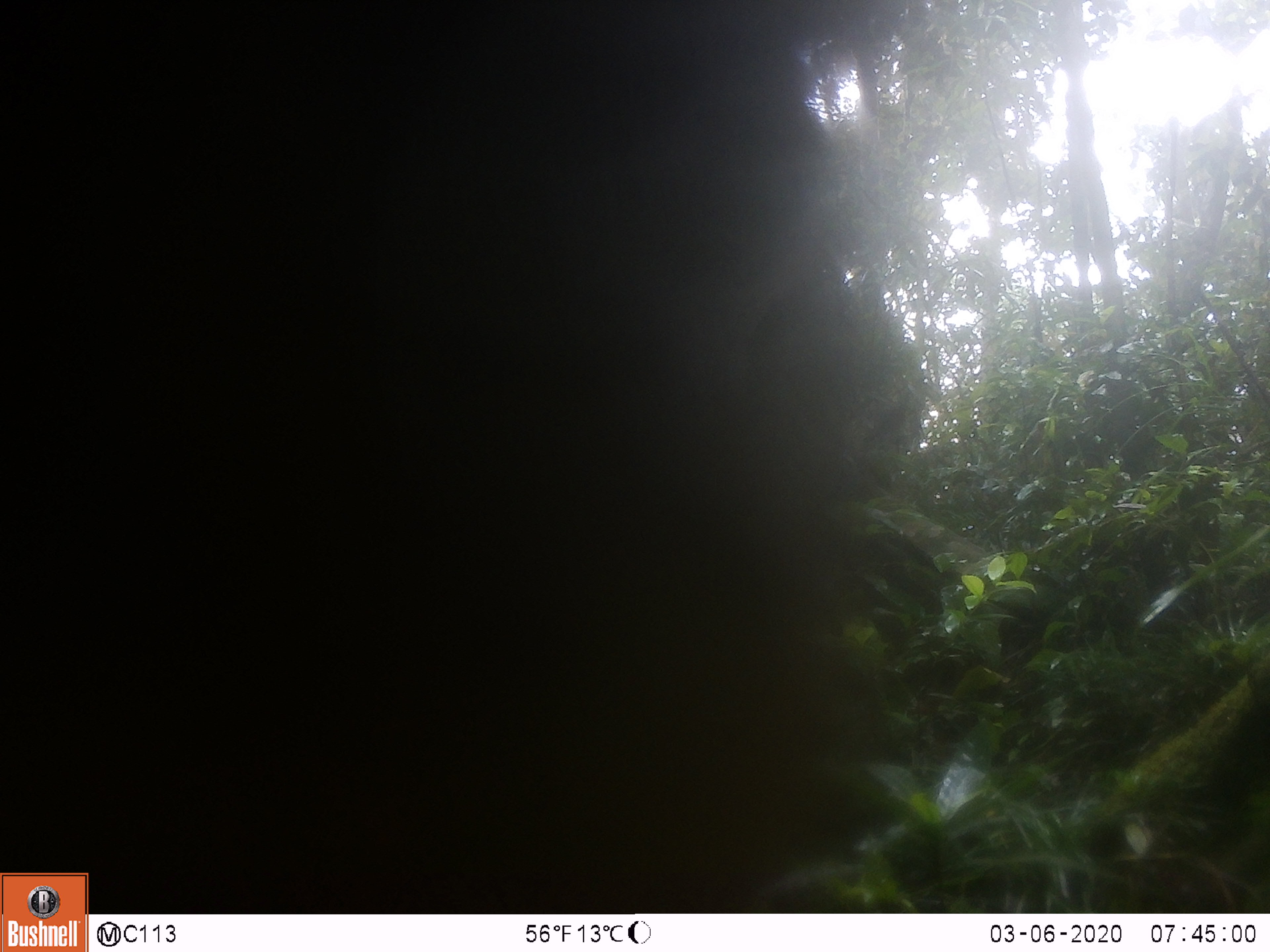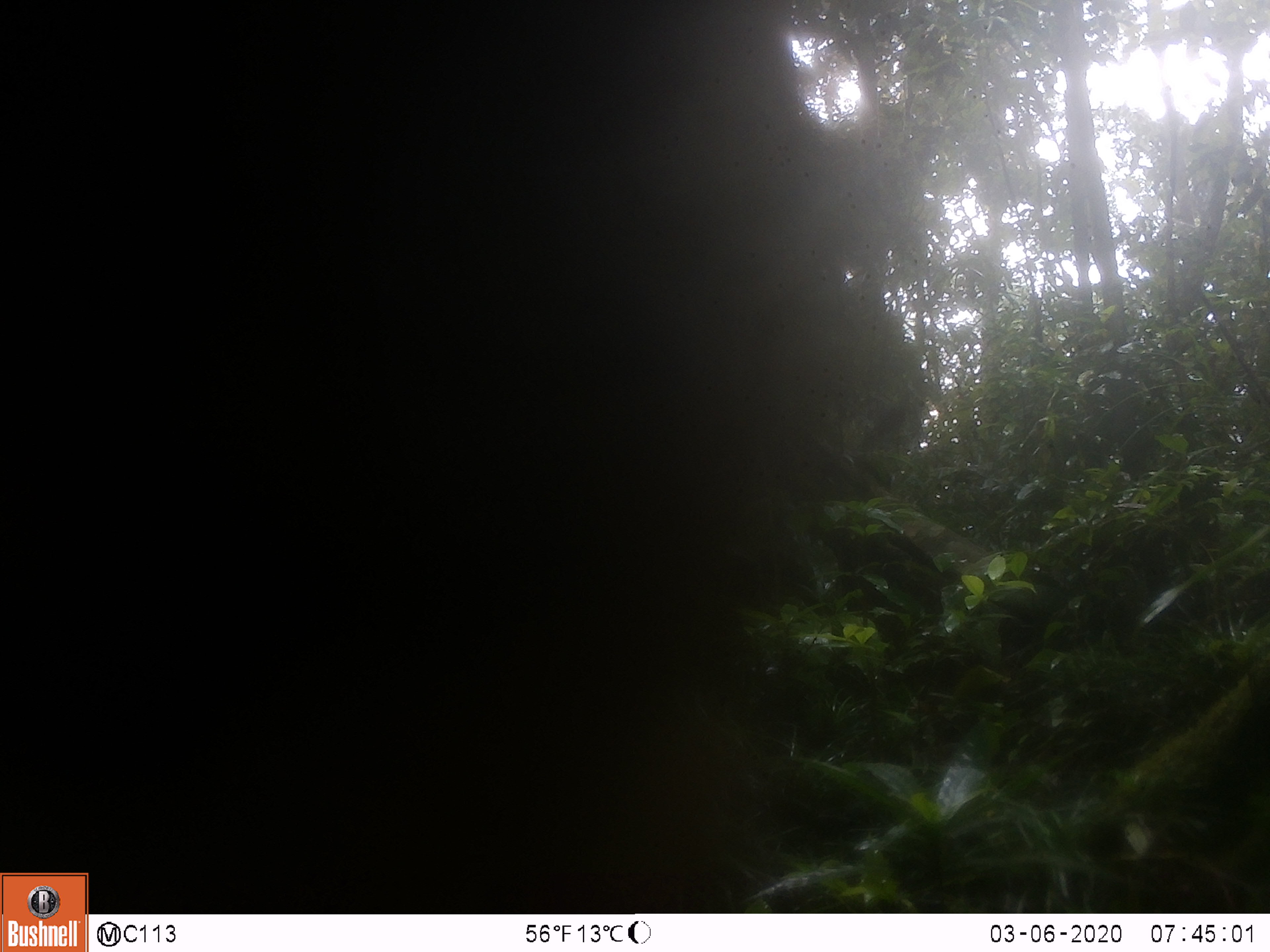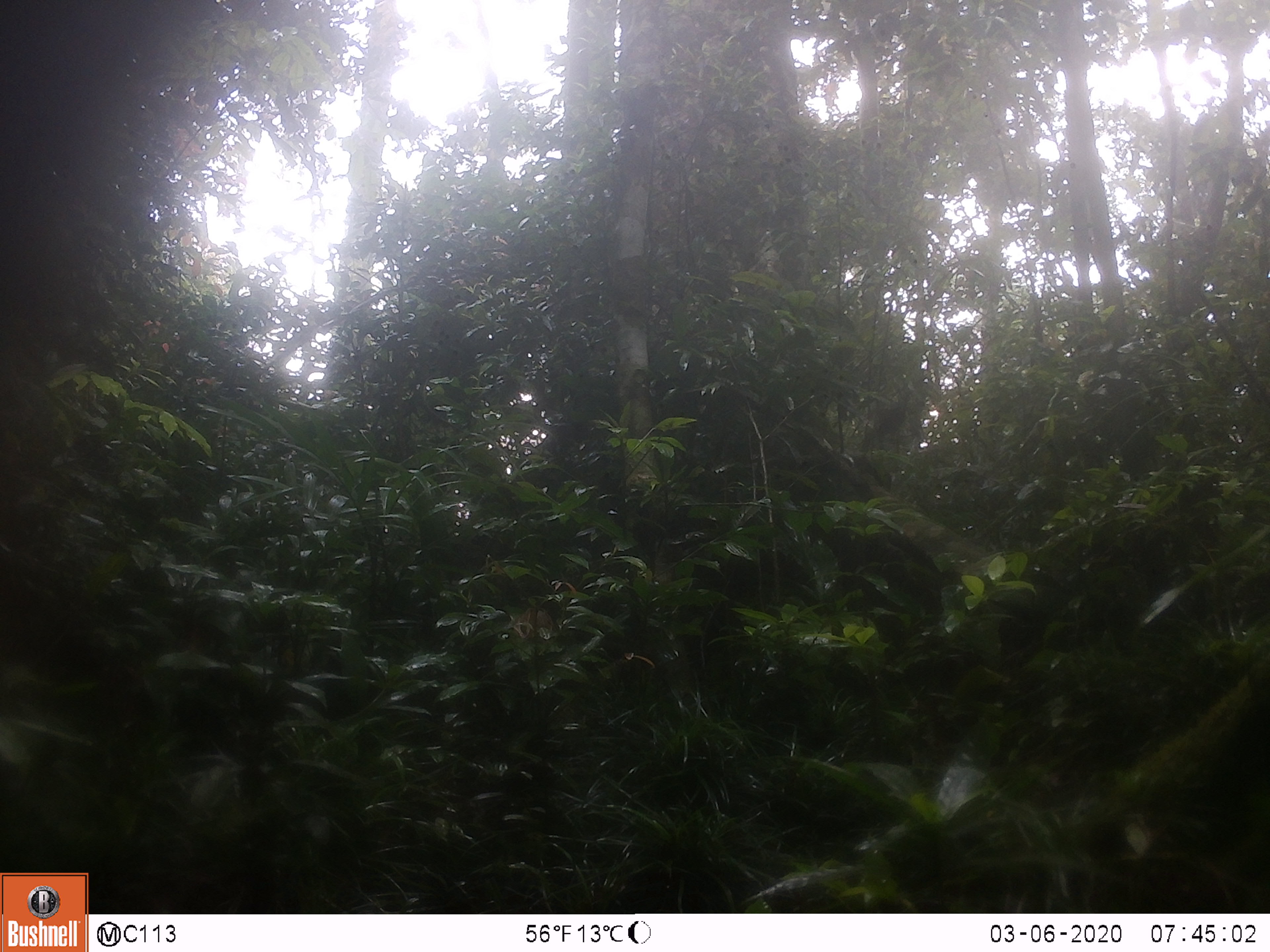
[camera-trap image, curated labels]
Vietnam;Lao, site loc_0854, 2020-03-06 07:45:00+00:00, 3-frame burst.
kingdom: Animalia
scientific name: Animalia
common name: animal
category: unidentified animal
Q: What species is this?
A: Unidentified animal (animal) (Animalia).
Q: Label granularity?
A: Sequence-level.